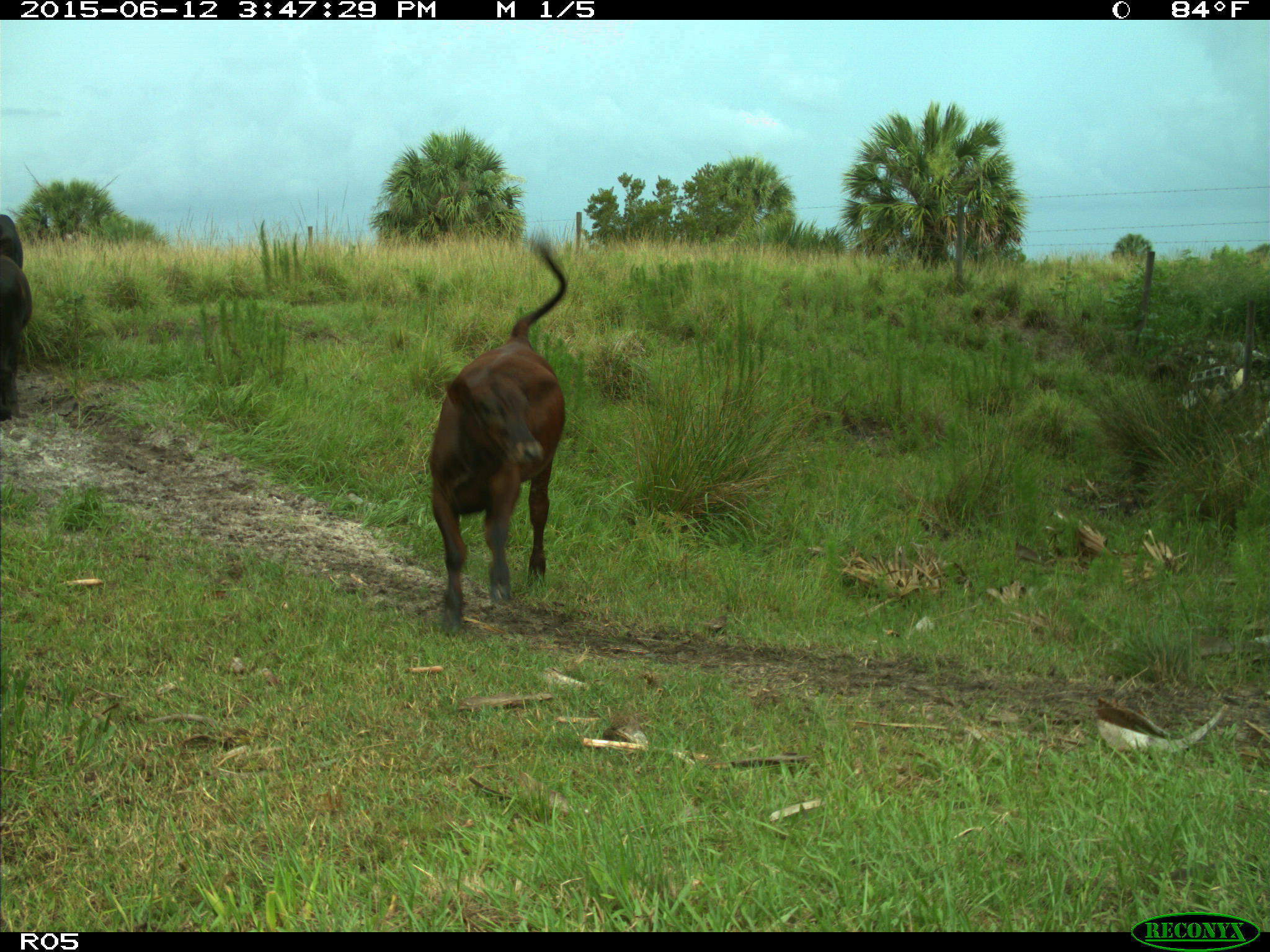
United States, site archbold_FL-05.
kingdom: Animalia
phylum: Chordata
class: Mammalia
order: Artiodactyla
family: Bovidae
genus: Bos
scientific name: Bos taurus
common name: domestic cow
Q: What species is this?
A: Bos taurus (domestic cow).